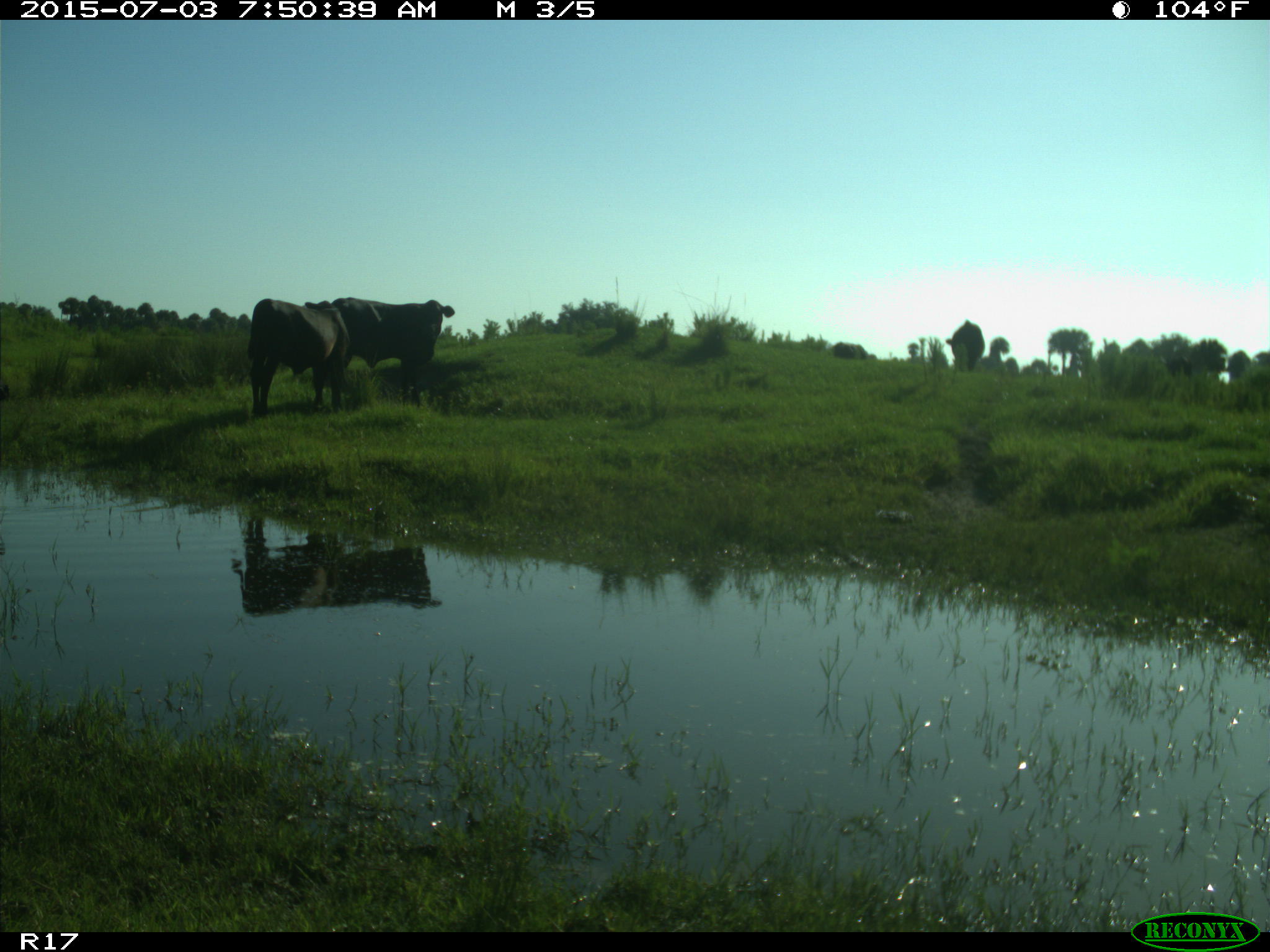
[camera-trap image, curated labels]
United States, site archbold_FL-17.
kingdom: Animalia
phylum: Chordata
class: Mammalia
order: Artiodactyla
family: Bovidae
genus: Bos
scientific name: Bos taurus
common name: domestic cow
Bos taurus (domestic cow).